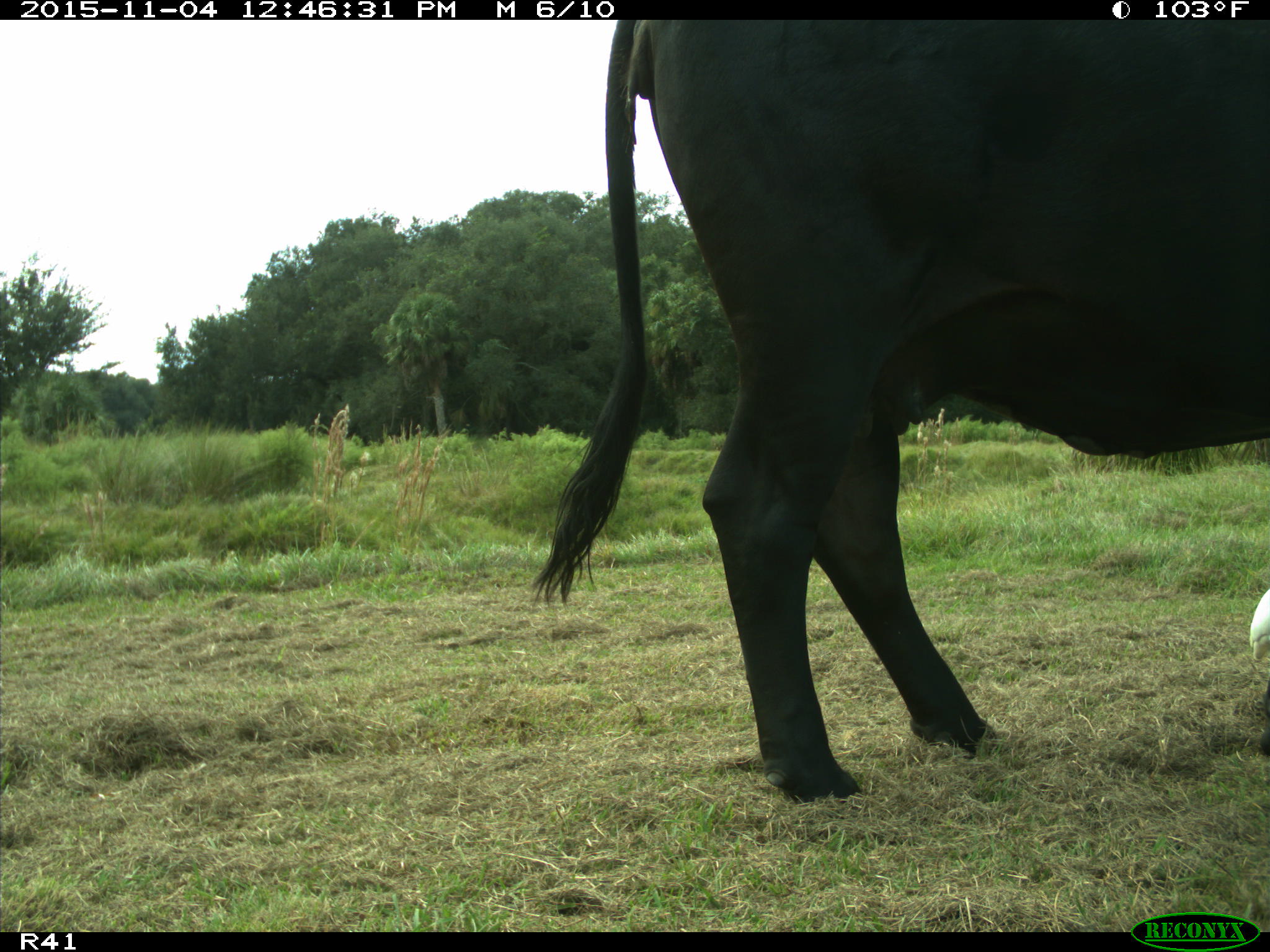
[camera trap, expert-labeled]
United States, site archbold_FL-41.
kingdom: Animalia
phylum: Chordata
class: Mammalia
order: Artiodactyla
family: Bovidae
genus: Bos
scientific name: Bos taurus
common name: domestic cow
Bos taurus (domestic cow).